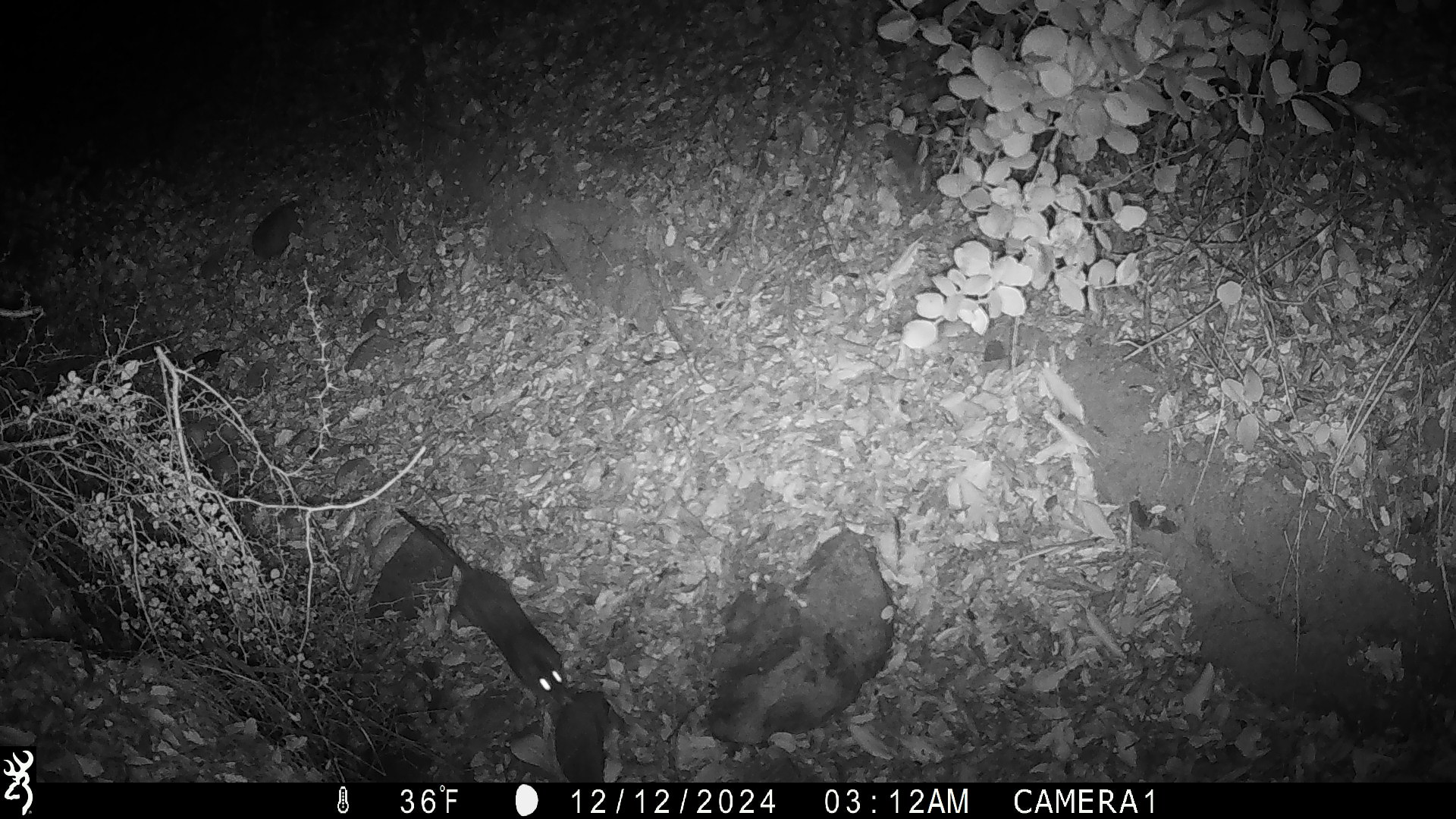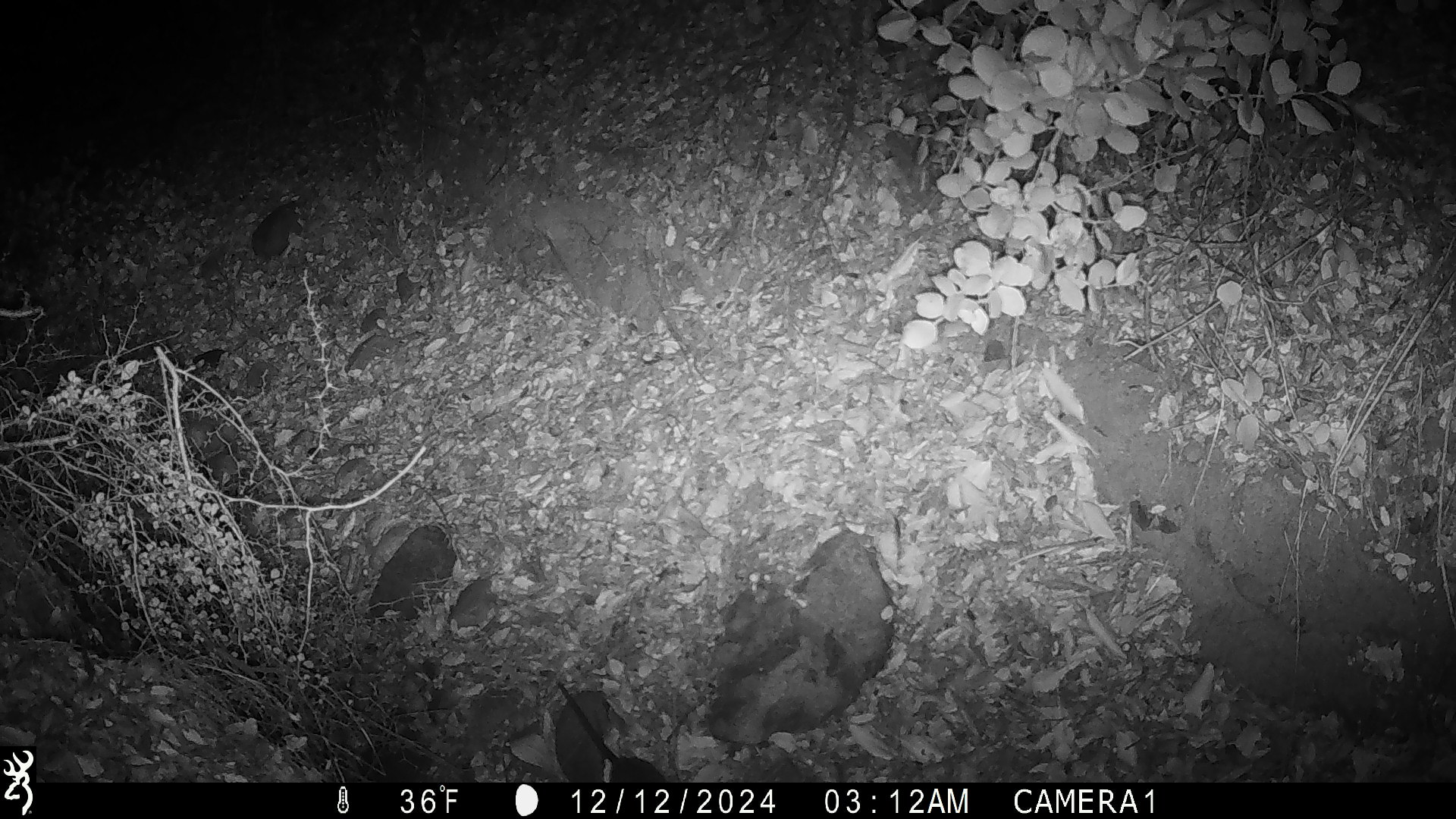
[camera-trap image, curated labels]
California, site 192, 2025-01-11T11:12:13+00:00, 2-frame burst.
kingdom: Animalia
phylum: Chordata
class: Mammalia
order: Rodentia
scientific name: Rodentia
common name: mouse or rat